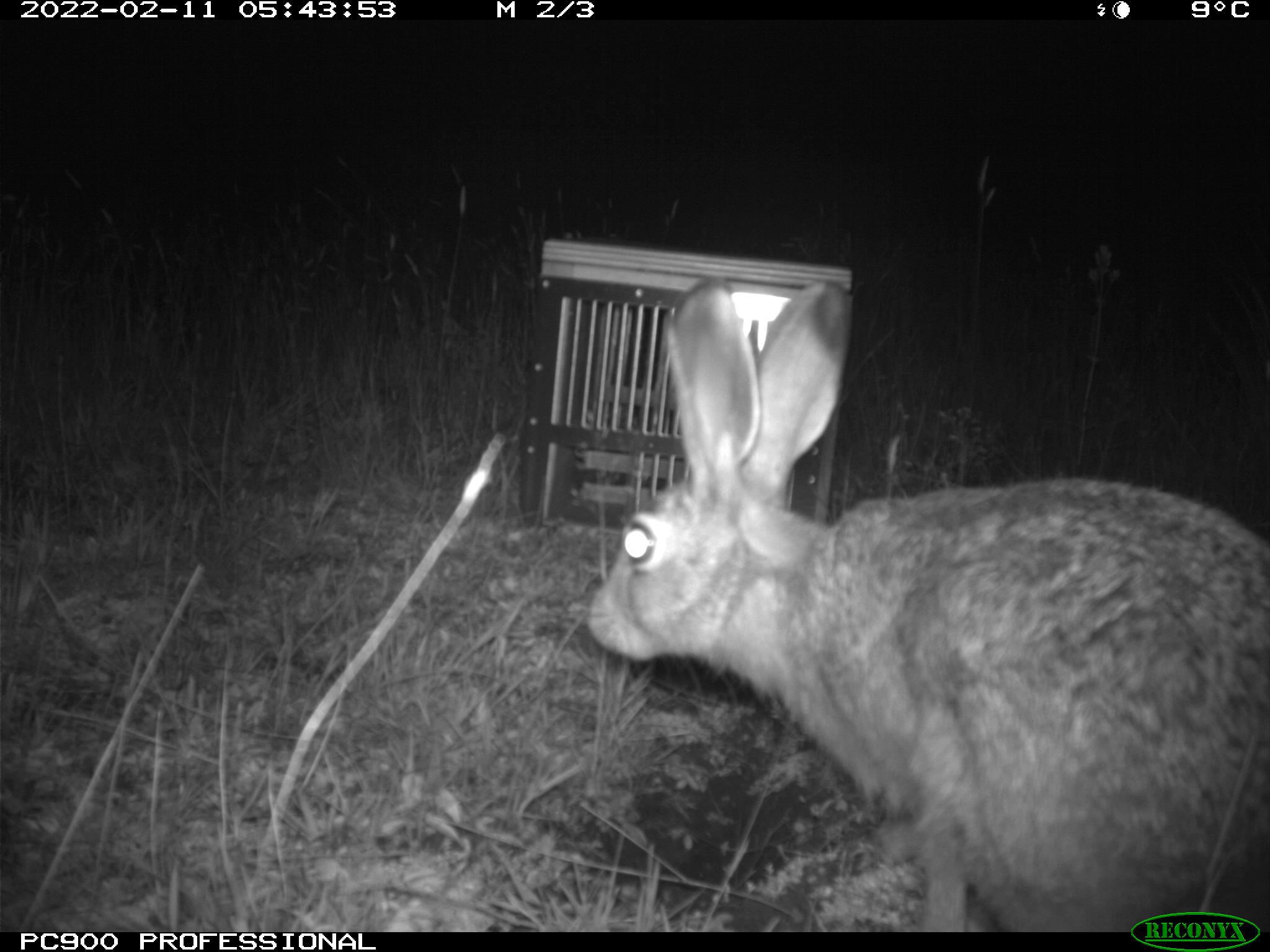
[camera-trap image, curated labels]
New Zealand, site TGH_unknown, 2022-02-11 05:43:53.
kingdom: Animalia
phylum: Chordata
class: Mammalia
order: Lagomorpha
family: Leporidae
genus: Lepus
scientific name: Lepus europaeus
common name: brown hare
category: hare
Hare (brown hare) (Lepus europaeus).